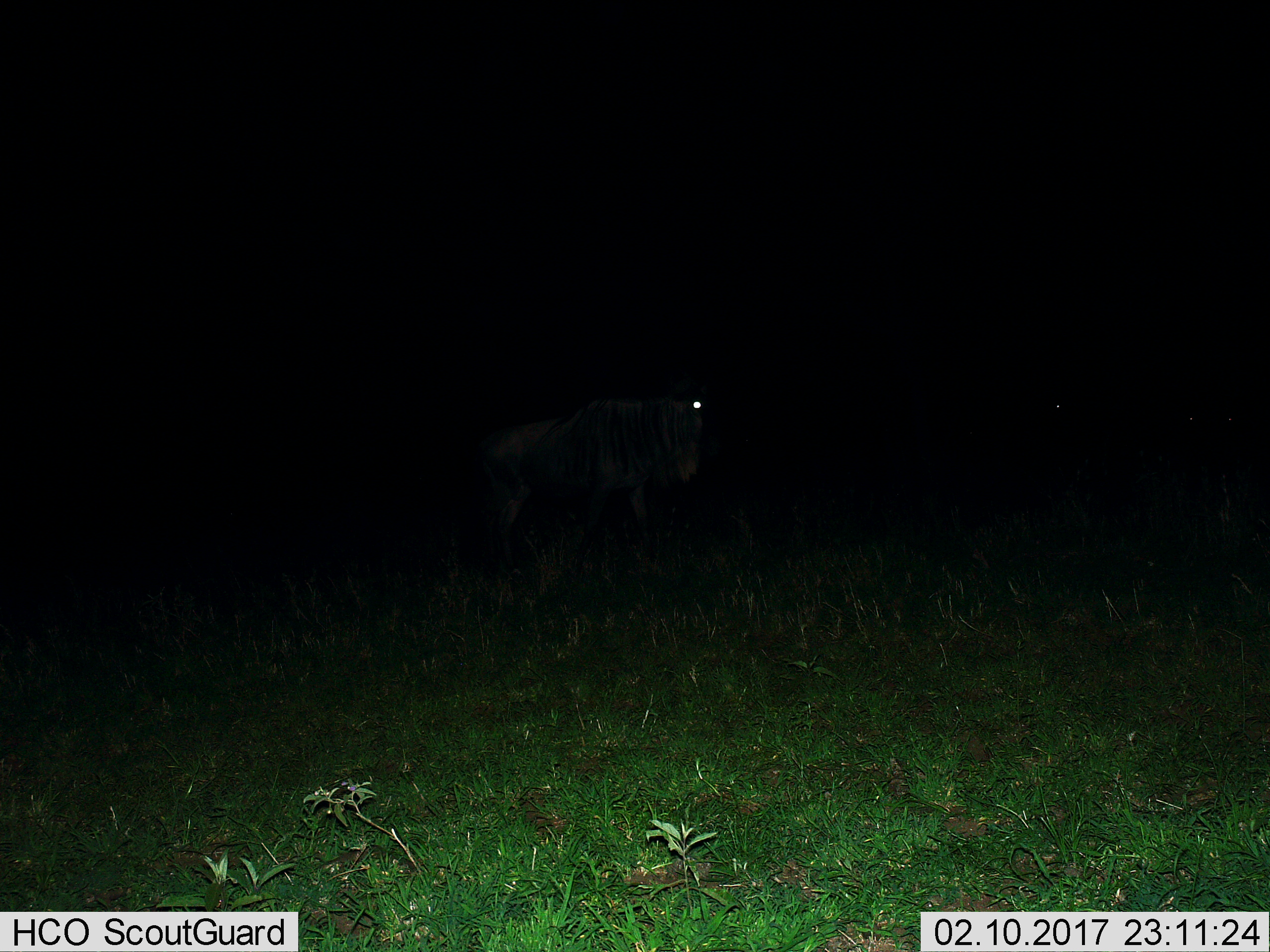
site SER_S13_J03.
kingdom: Animalia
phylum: Chordata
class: Mammalia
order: Artiodactyla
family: Bovidae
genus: Connochaetes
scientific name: Connochaetes taurinus taurinus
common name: blue wildebeest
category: wildebeestblue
Wildebeestblue (blue wildebeest) (Connochaetes taurinus taurinus), count 1. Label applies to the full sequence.